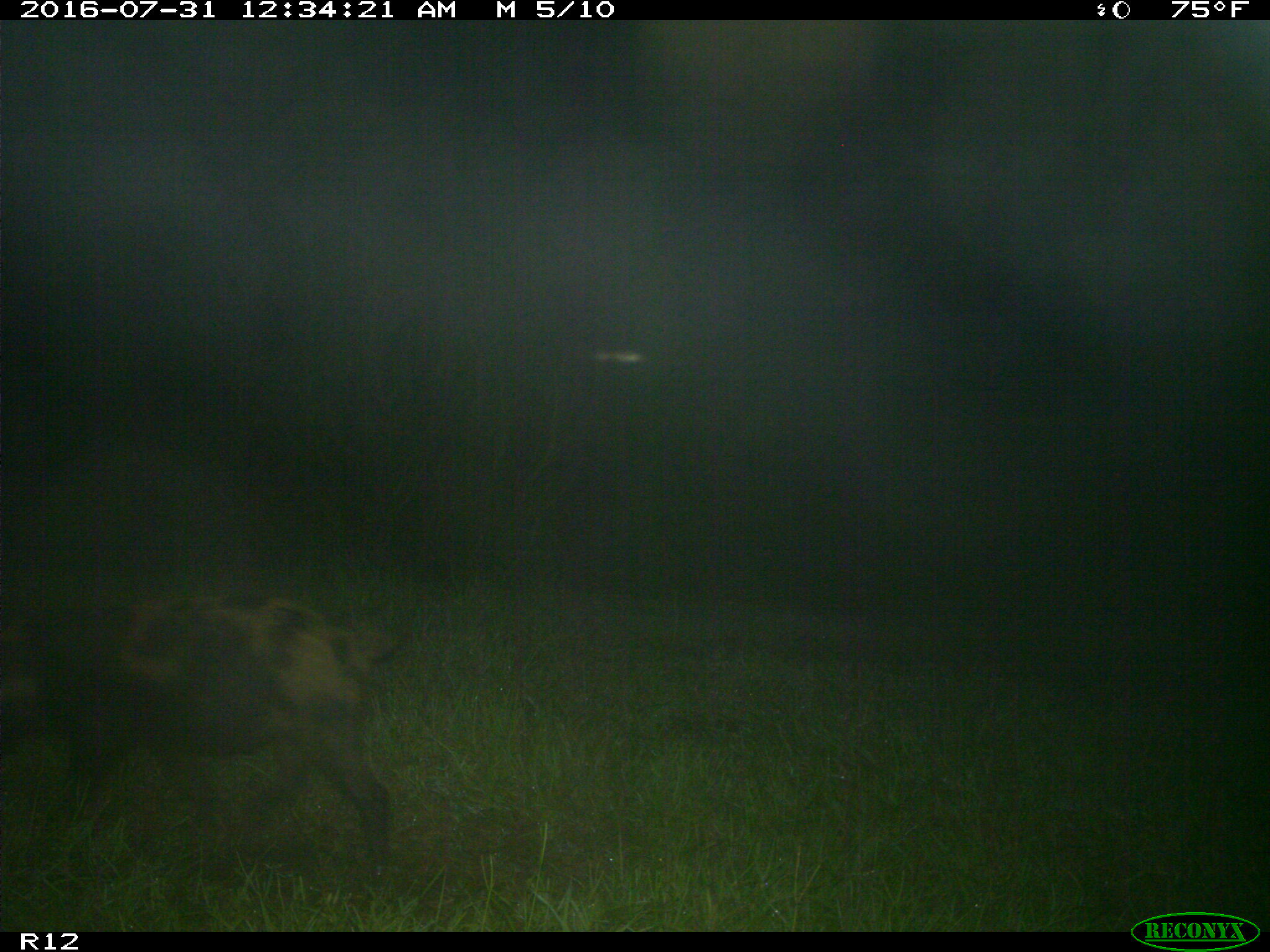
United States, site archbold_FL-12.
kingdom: Animalia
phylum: Chordata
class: Mammalia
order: Artiodactyla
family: Suidae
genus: Sus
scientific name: Sus scrofa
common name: wild boar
Sus scrofa (wild boar).